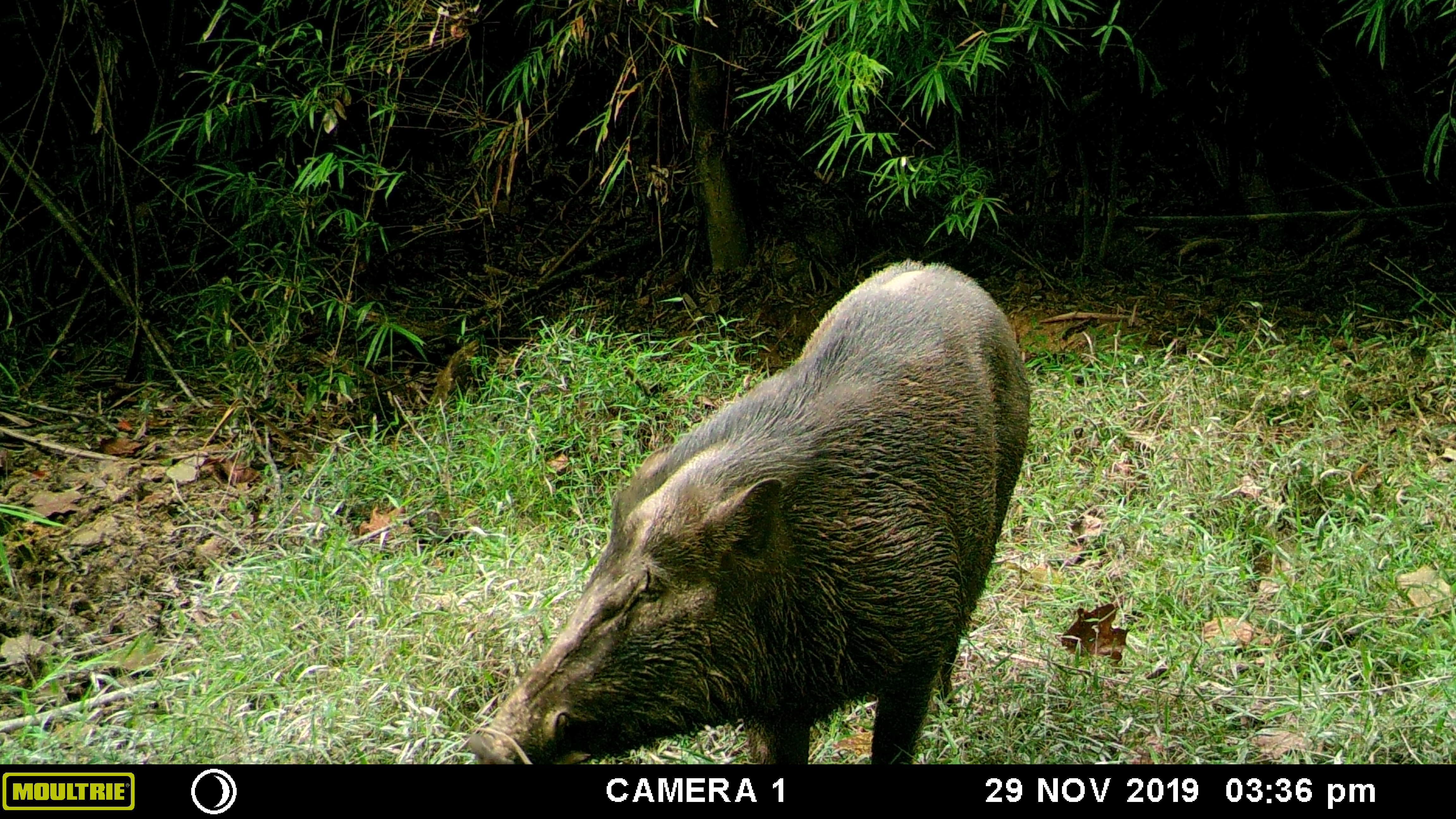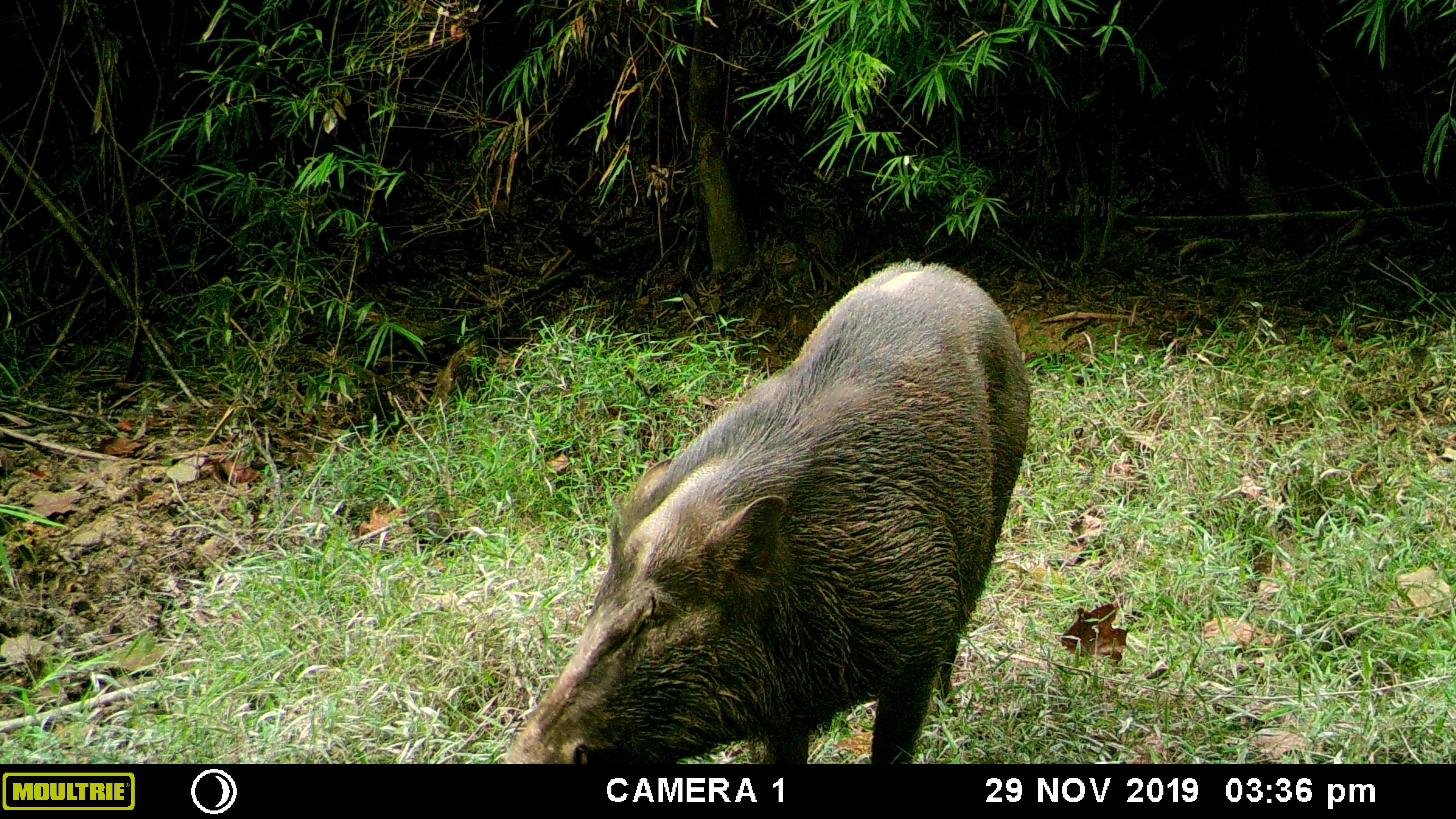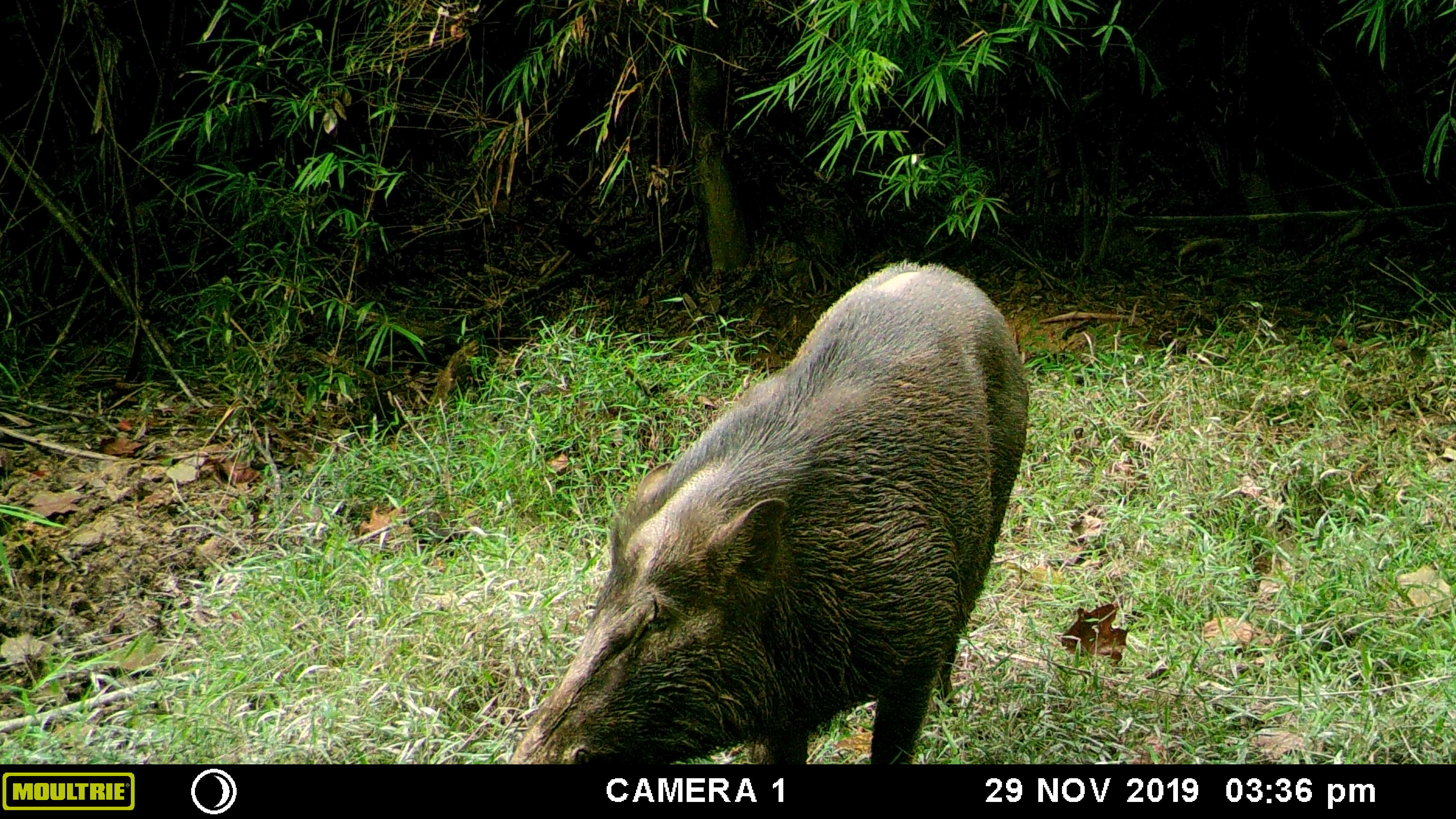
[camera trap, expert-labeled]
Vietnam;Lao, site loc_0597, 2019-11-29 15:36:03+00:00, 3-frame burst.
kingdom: Animalia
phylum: Chordata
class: Mammalia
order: Artiodactyla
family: Suidae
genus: Sus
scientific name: Sus scrofa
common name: eurasian wild pig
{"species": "eurasian wild pig (Sus scrofa)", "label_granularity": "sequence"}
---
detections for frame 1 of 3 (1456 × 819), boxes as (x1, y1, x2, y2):
eurasian wild pig: (465, 255, 1031, 764)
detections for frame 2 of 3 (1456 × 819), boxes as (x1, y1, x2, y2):
eurasian wild pig: (496, 256, 1031, 764)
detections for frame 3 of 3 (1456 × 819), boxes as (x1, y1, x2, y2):
eurasian wild pig: (498, 256, 1027, 764)